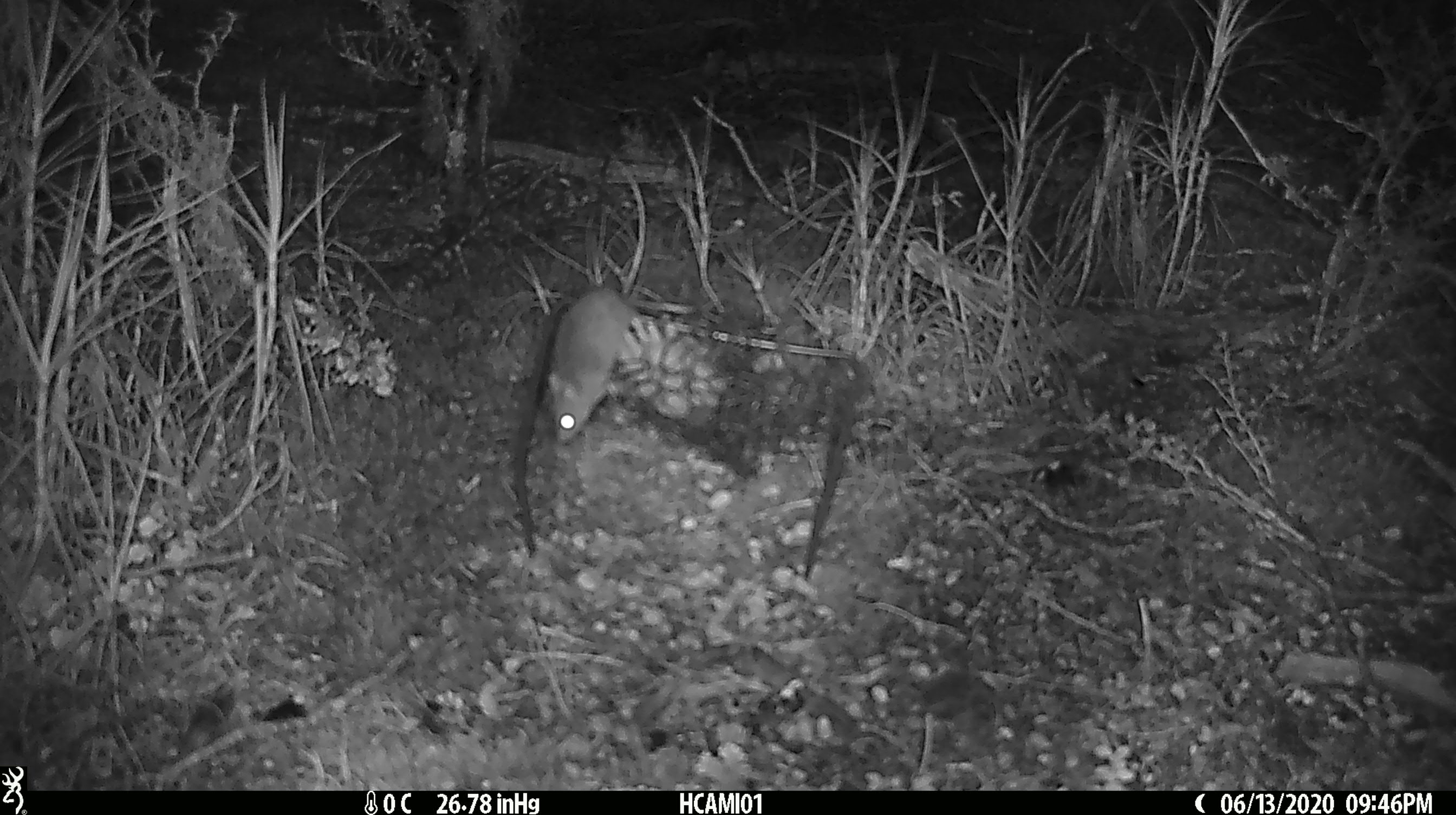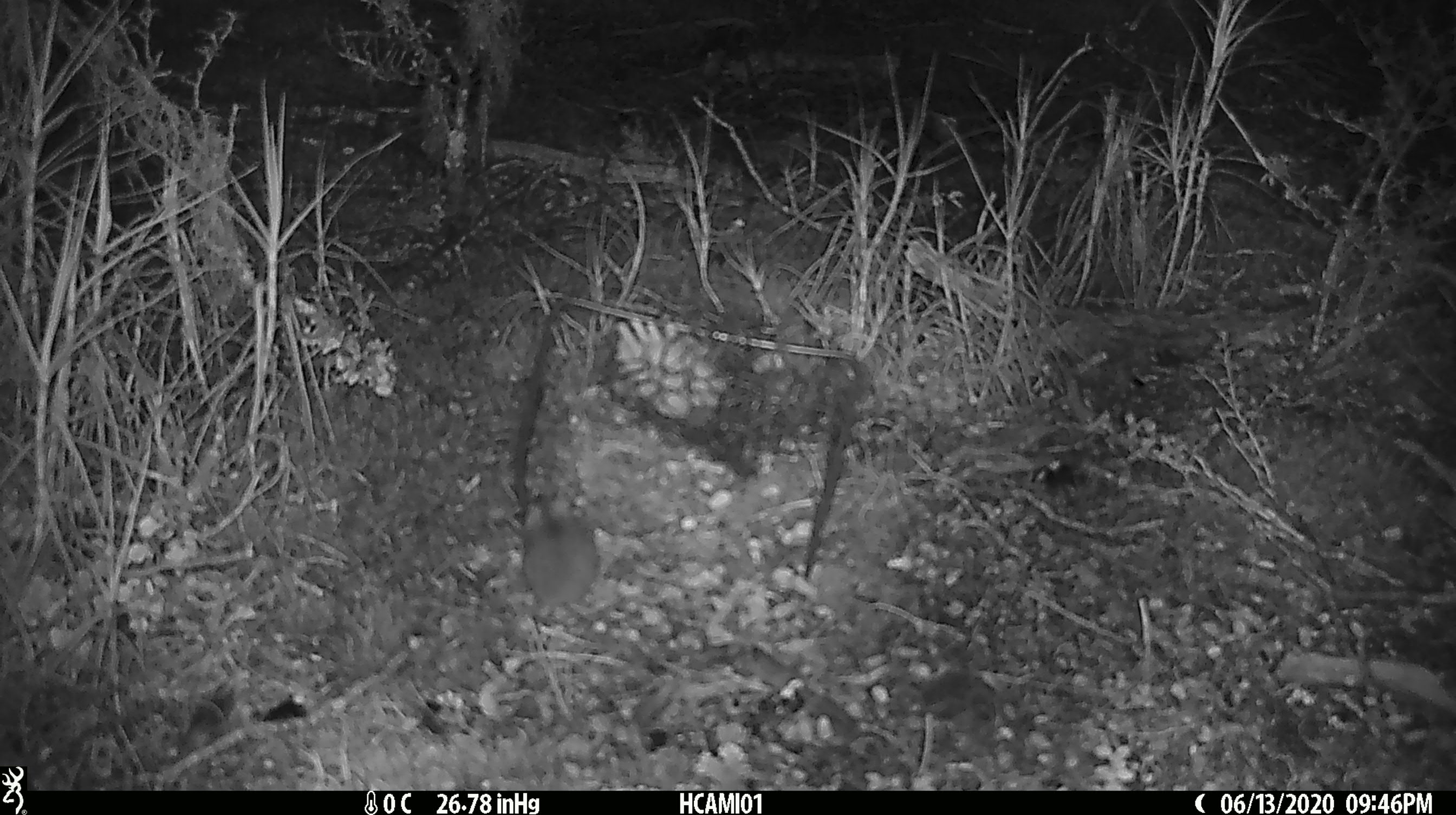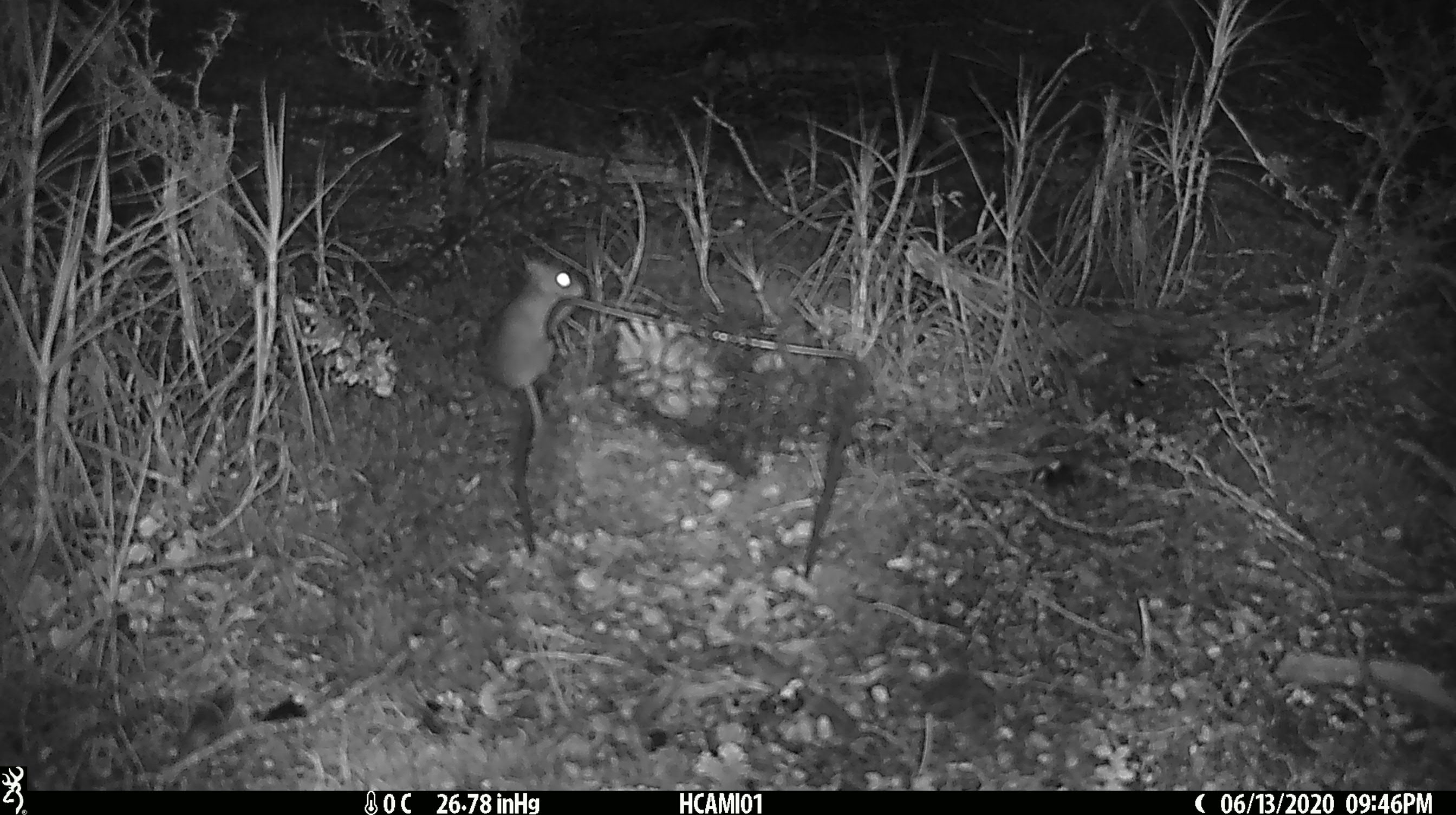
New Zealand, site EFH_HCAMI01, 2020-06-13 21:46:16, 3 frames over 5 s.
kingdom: Animalia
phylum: Chordata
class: Mammalia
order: Rodentia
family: Muridae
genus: Mus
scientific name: Mus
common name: mouse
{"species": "mouse (Mus)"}